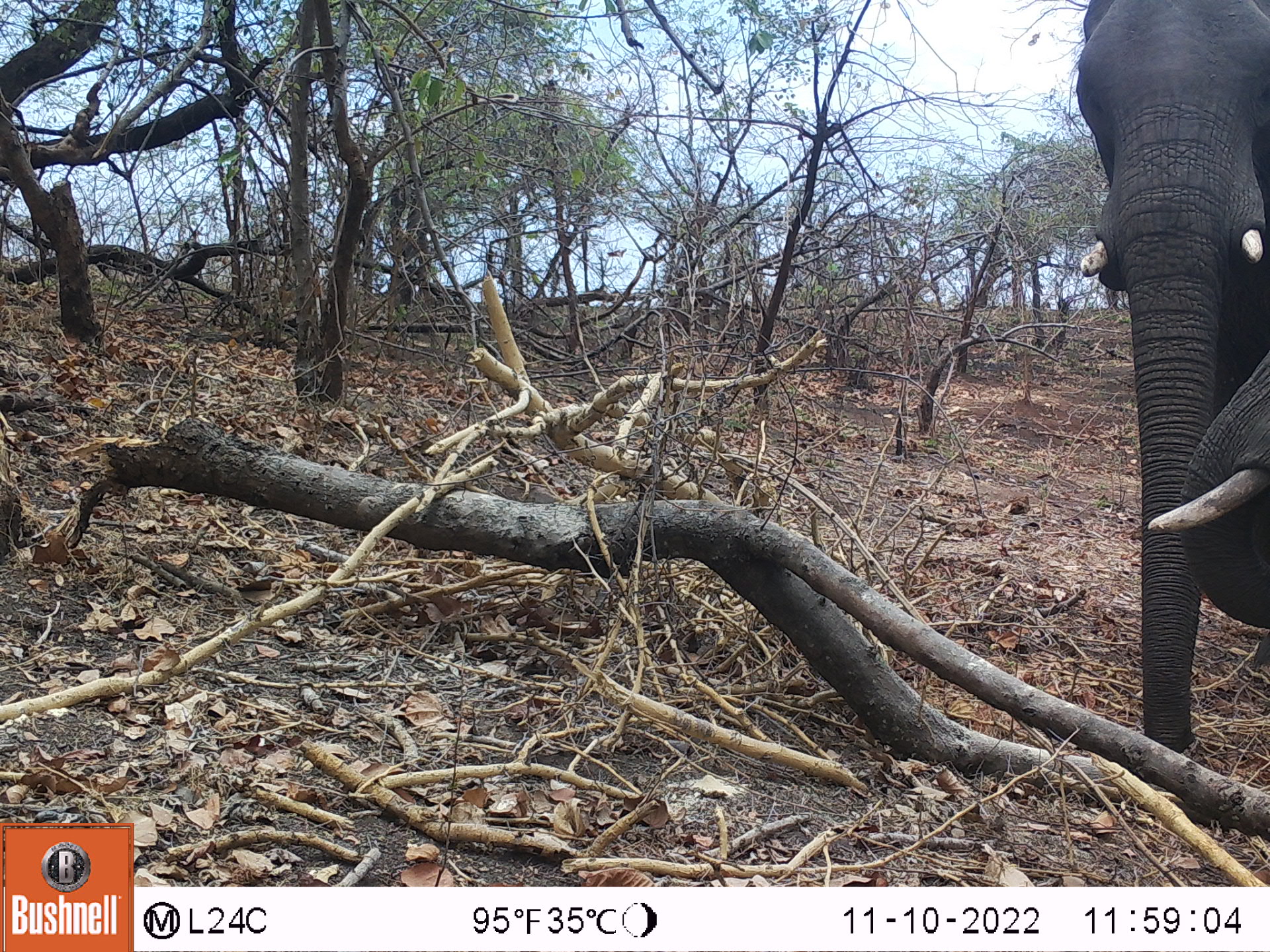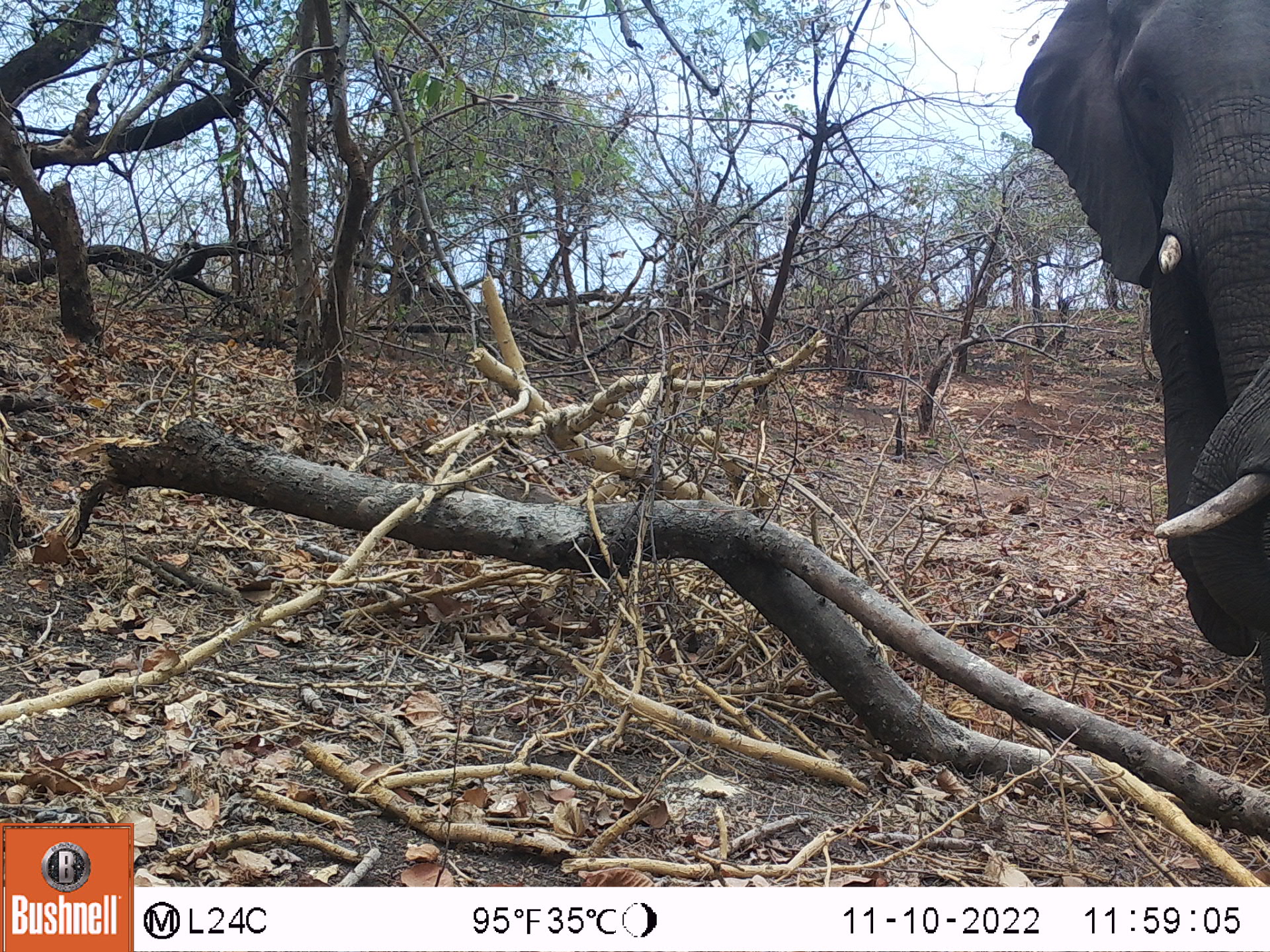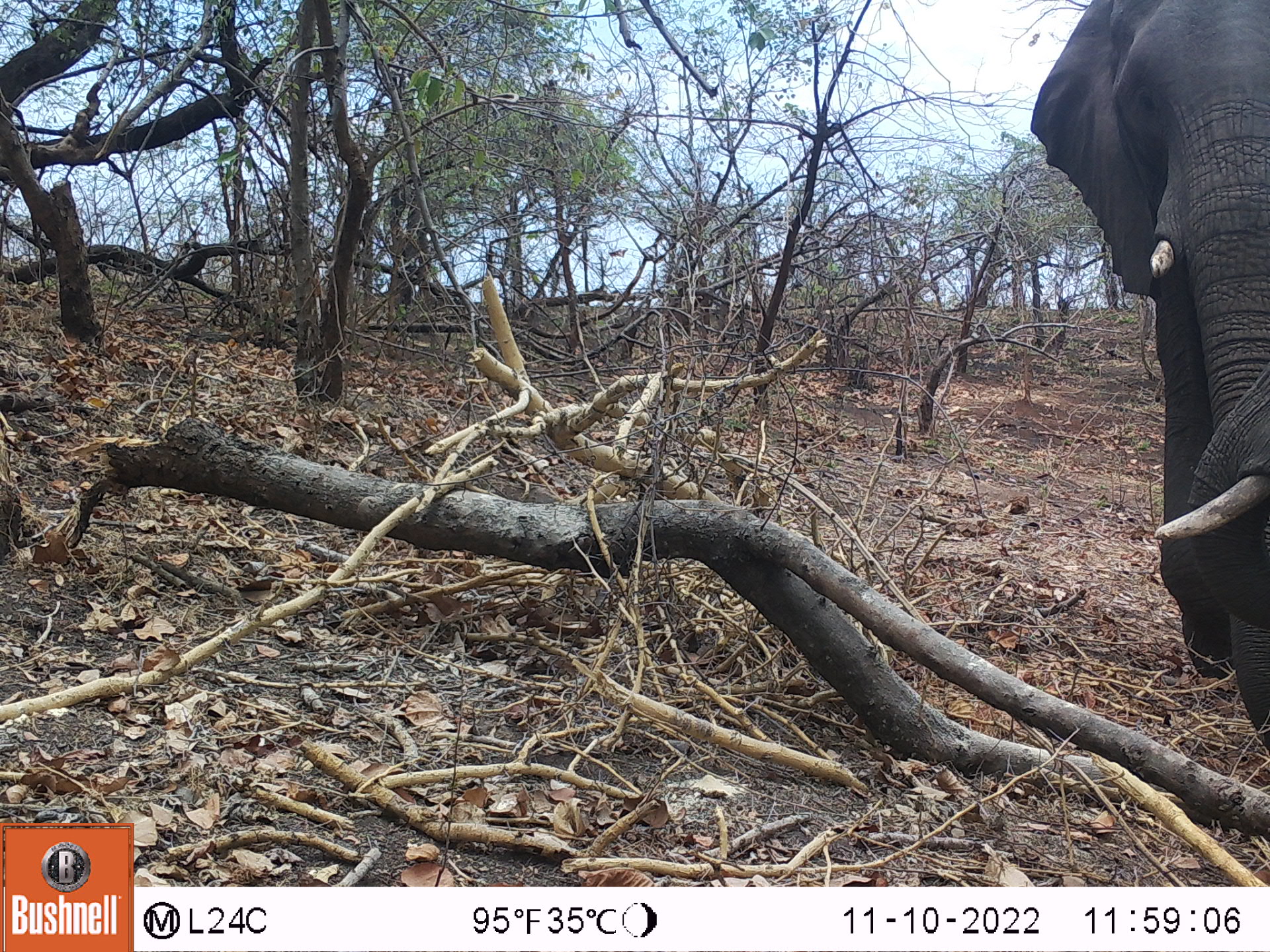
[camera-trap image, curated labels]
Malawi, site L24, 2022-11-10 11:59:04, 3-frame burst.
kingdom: Animalia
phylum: Chordata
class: Mammalia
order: Proboscidea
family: Elephantidae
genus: Loxodonta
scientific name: Loxodonta africana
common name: african savanna elephant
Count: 2.